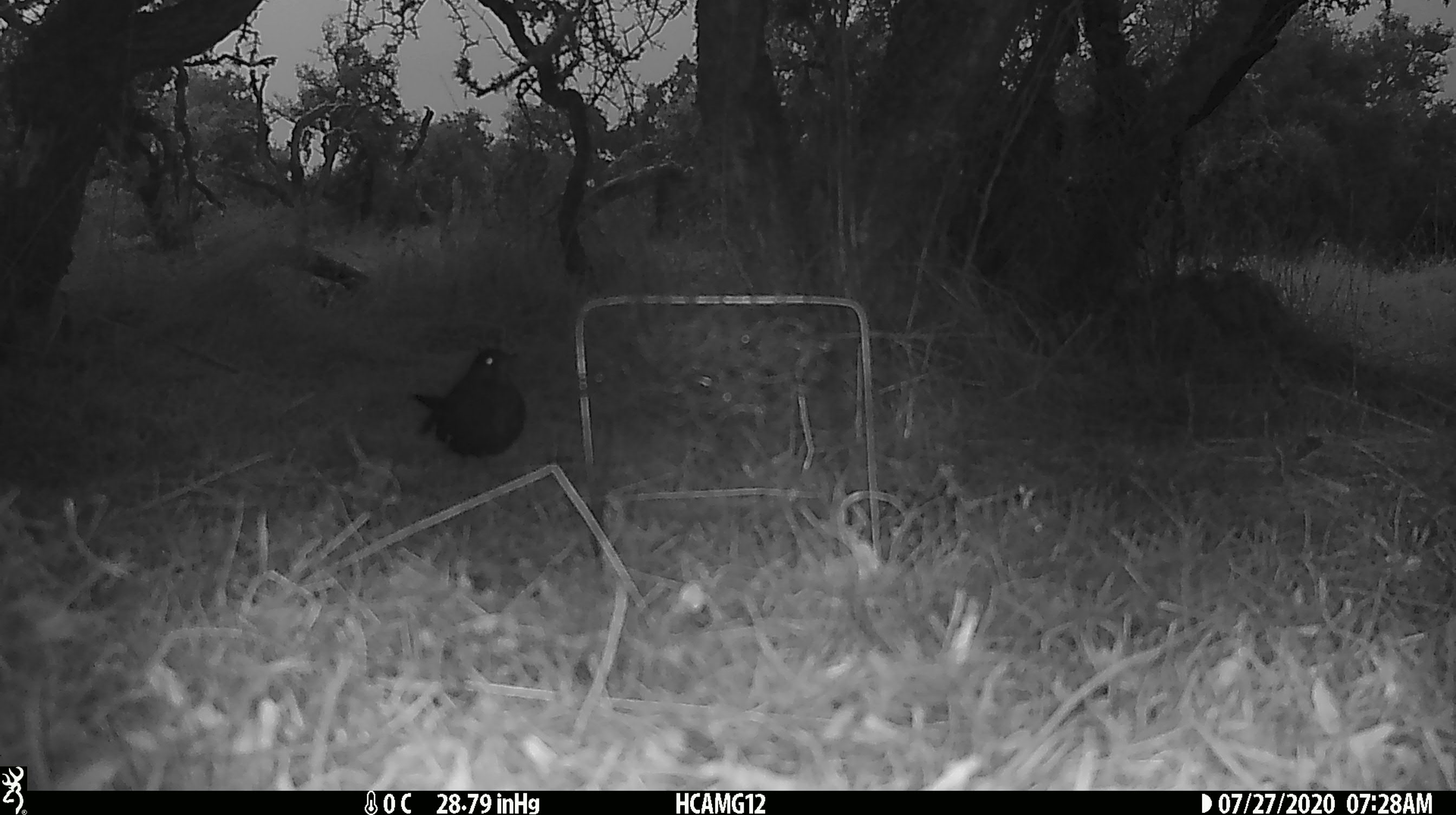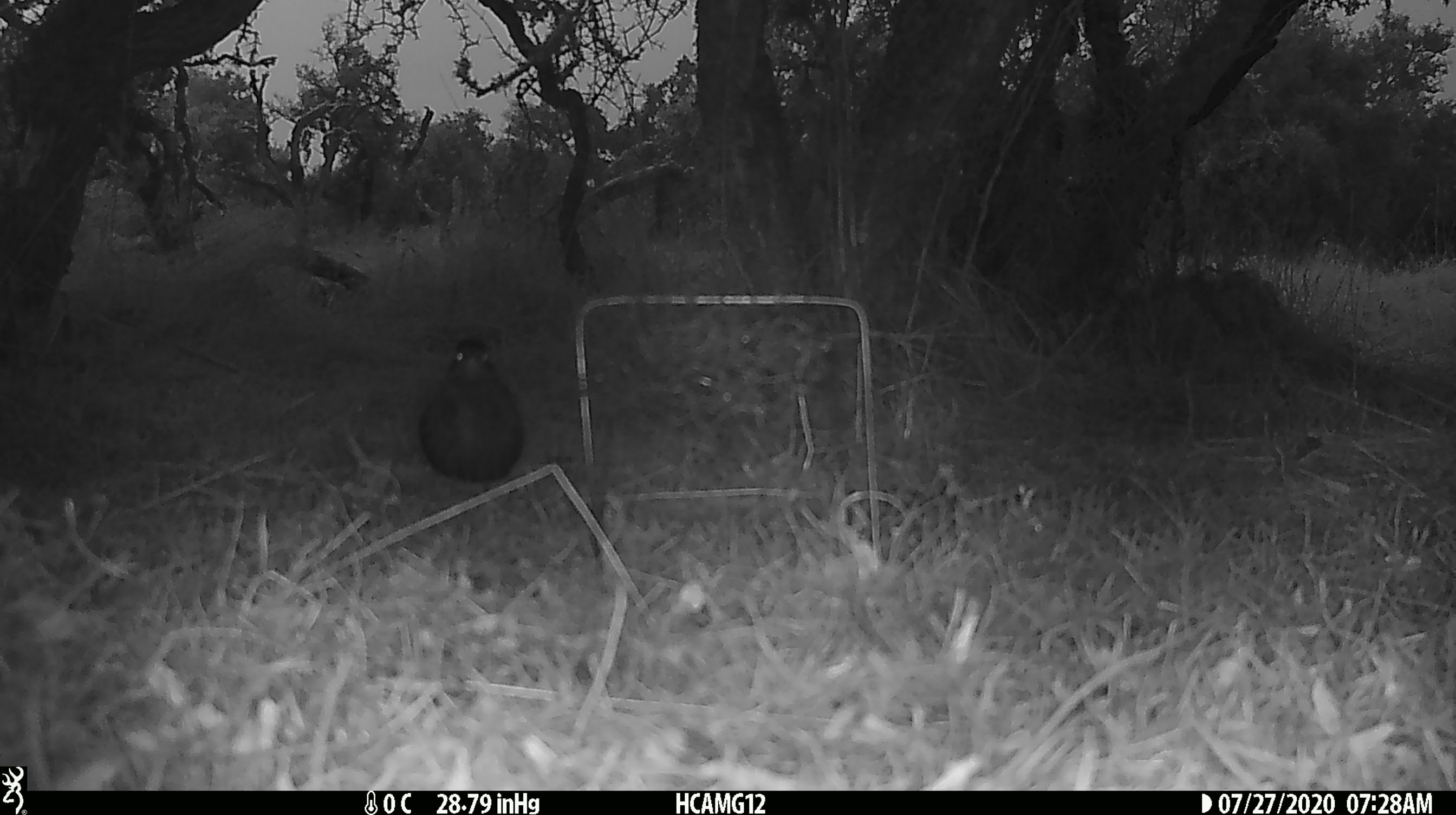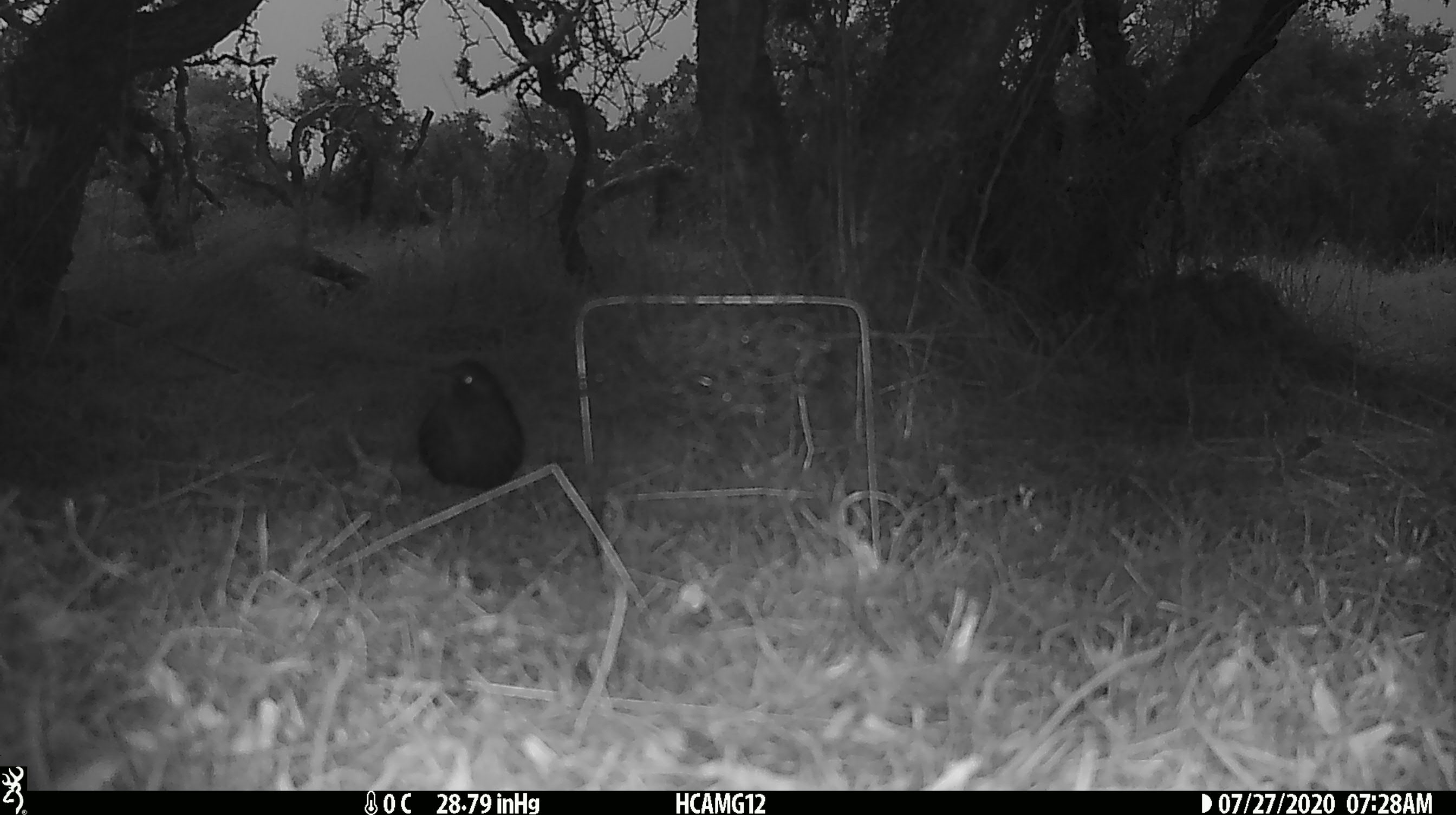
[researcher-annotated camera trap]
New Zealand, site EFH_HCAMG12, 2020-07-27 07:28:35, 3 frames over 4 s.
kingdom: Animalia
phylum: Chordata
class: Aves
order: Passeriformes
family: Turdidae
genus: Turdus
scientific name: Turdus merula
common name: eurasian blackbird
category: blackbird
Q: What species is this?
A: Blackbird (eurasian blackbird) (Turdus merula).